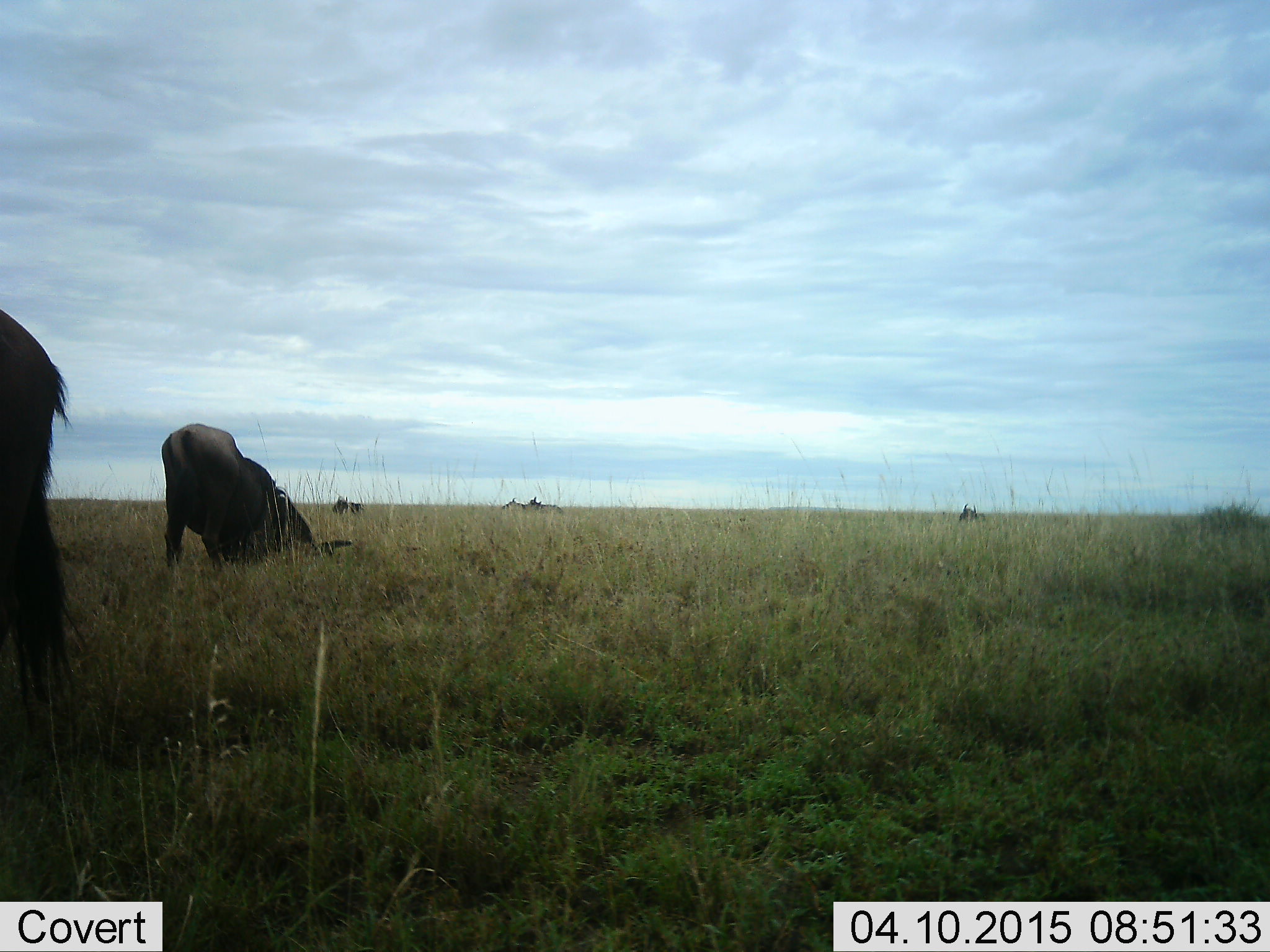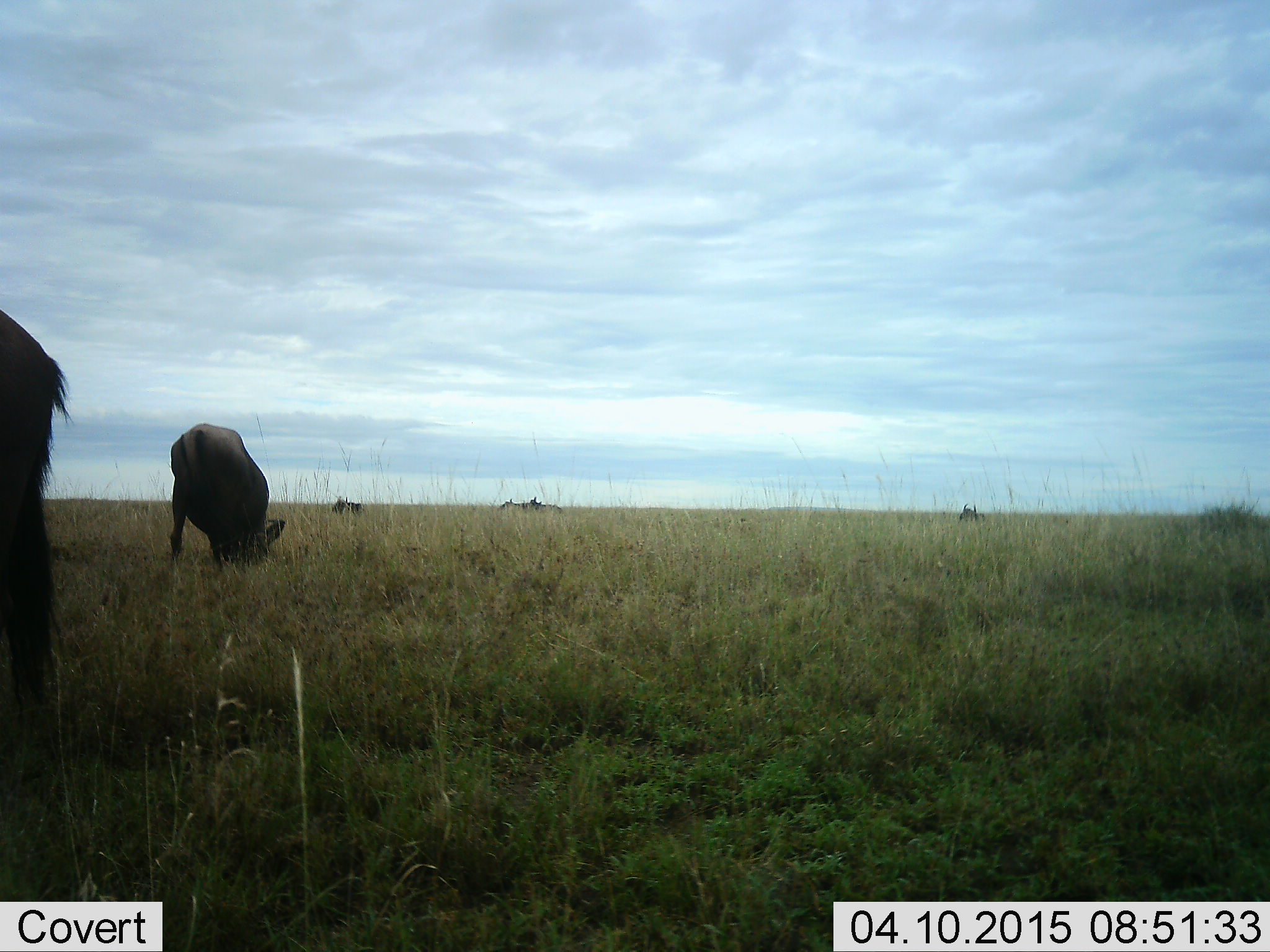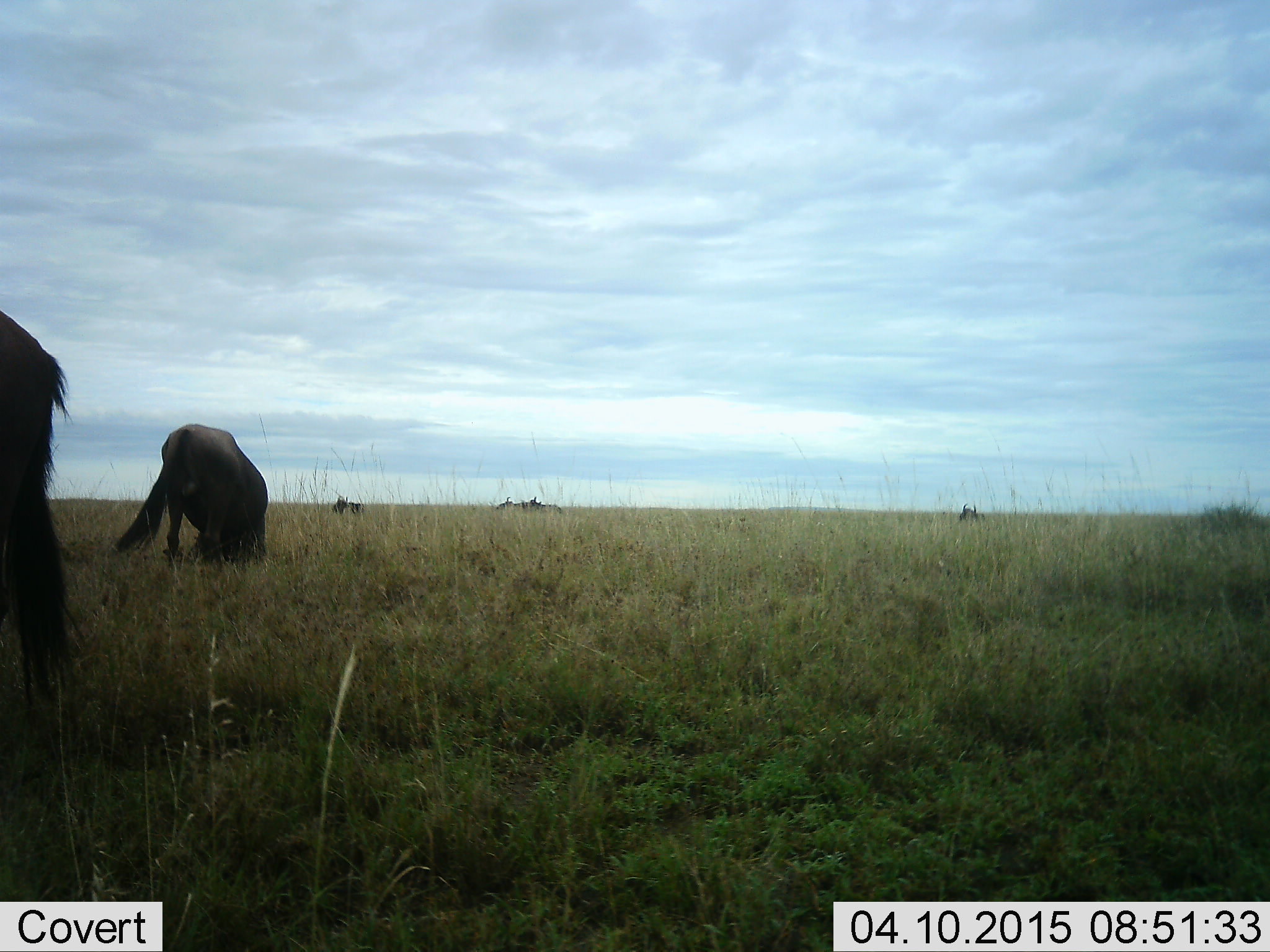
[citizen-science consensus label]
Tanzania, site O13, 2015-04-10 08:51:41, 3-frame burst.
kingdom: Animalia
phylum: Chordata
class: Mammalia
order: Artiodactyla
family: Bovidae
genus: Connochaetes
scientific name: Connochaetes taurinus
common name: blue wildebeest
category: wildebeest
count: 6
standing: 50%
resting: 30%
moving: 30%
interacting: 0%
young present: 0%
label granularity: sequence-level